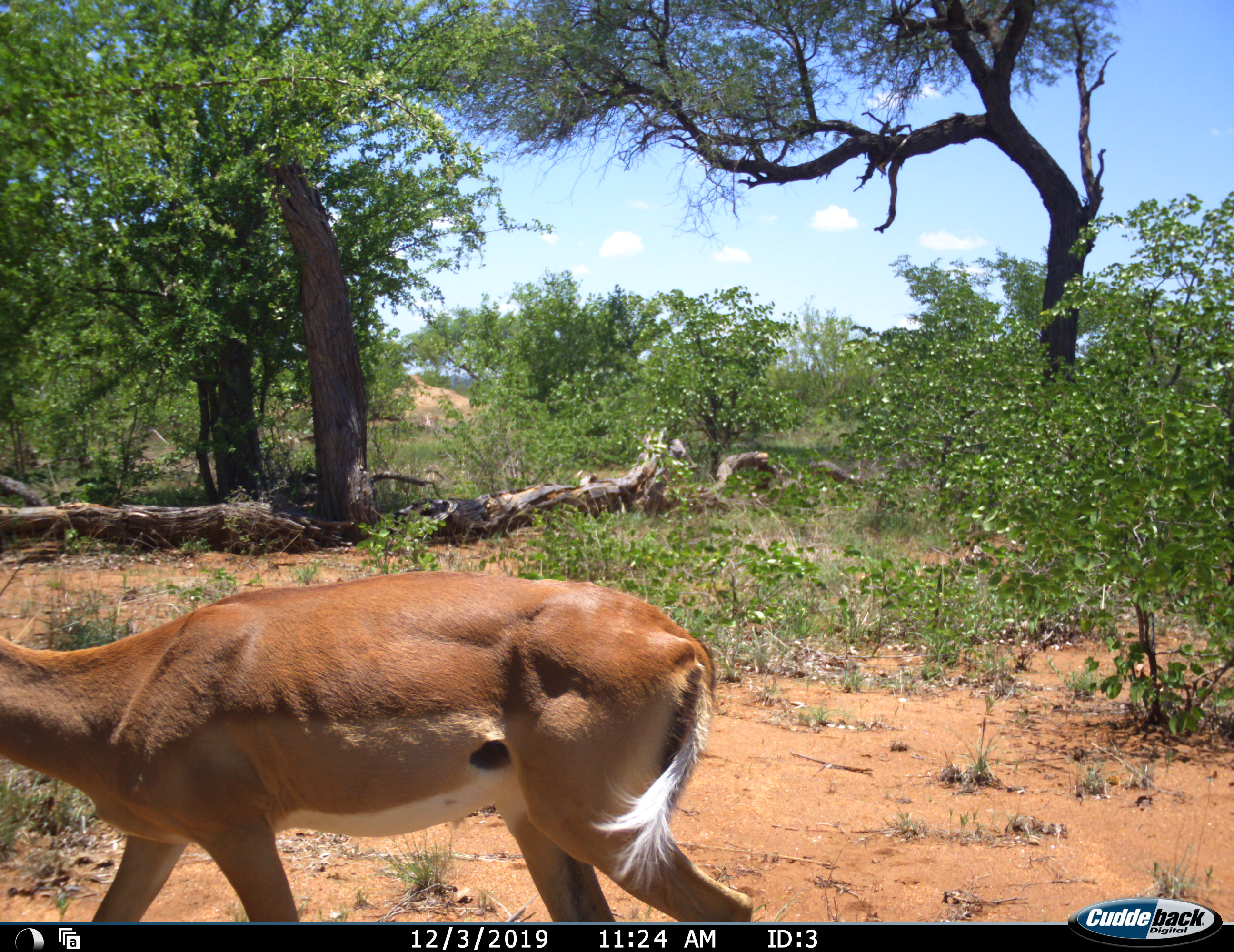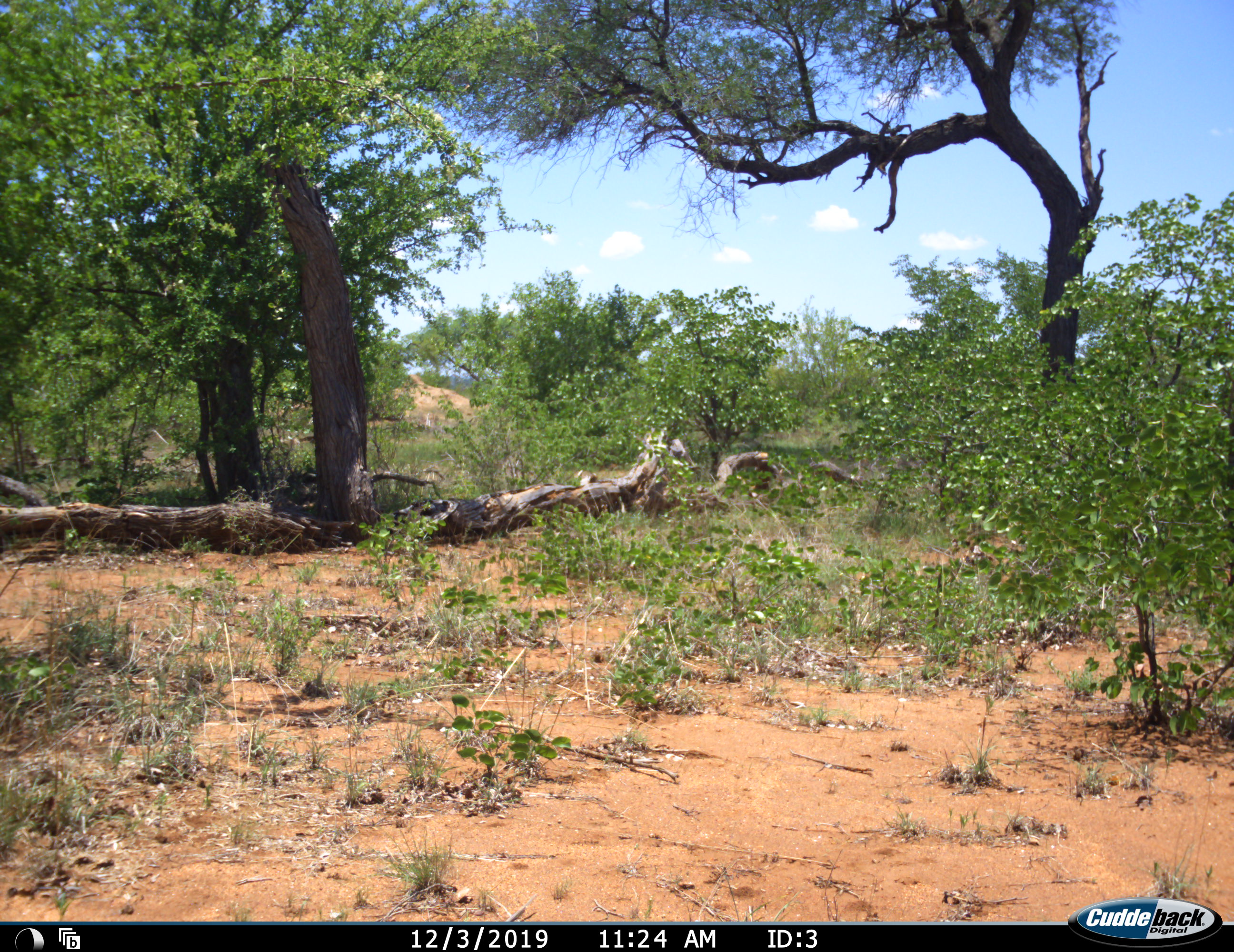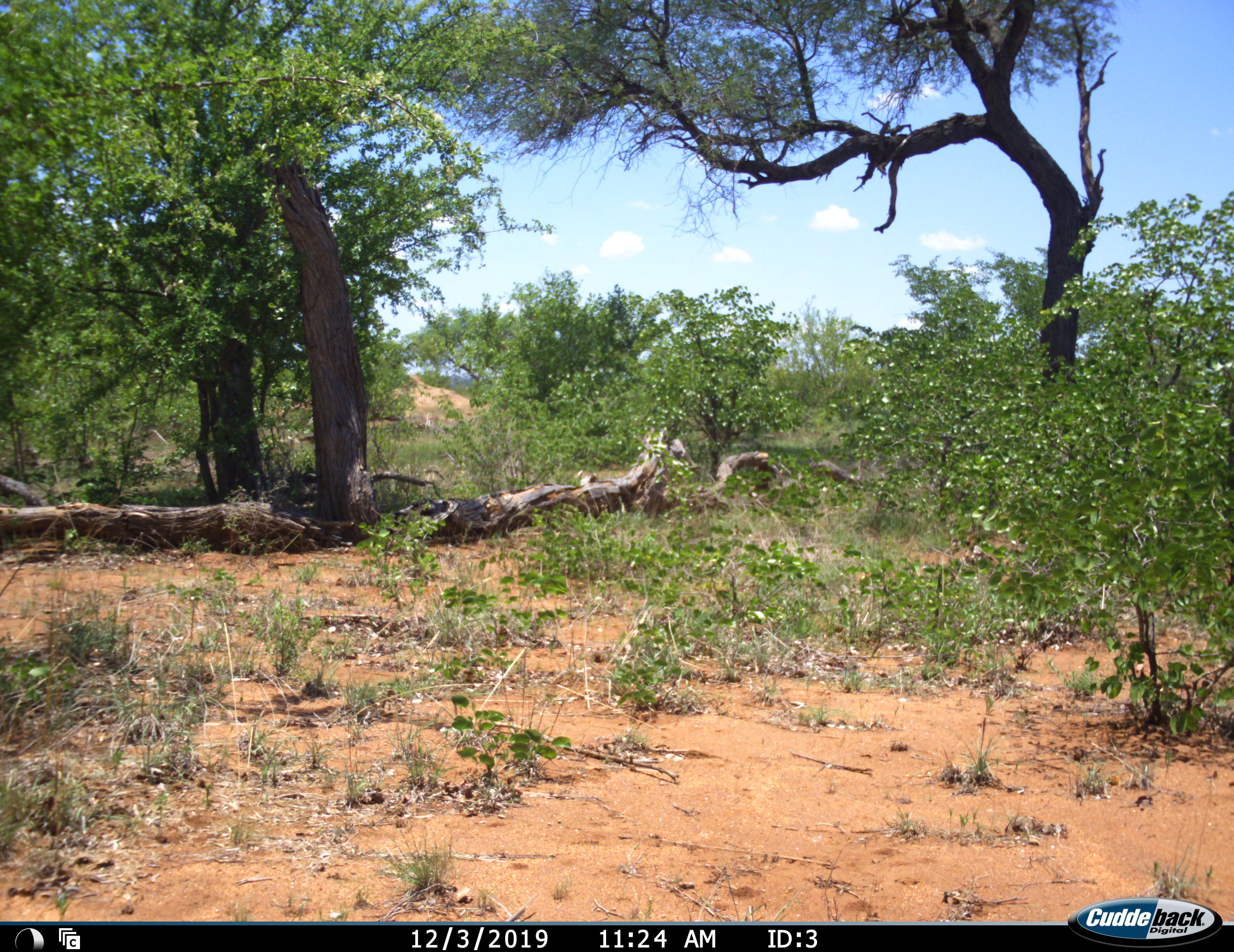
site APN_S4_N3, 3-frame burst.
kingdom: Animalia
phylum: Chordata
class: Mammalia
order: Artiodactyla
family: Bovidae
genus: Aepyceros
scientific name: Aepyceros melampus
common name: impala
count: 1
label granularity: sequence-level